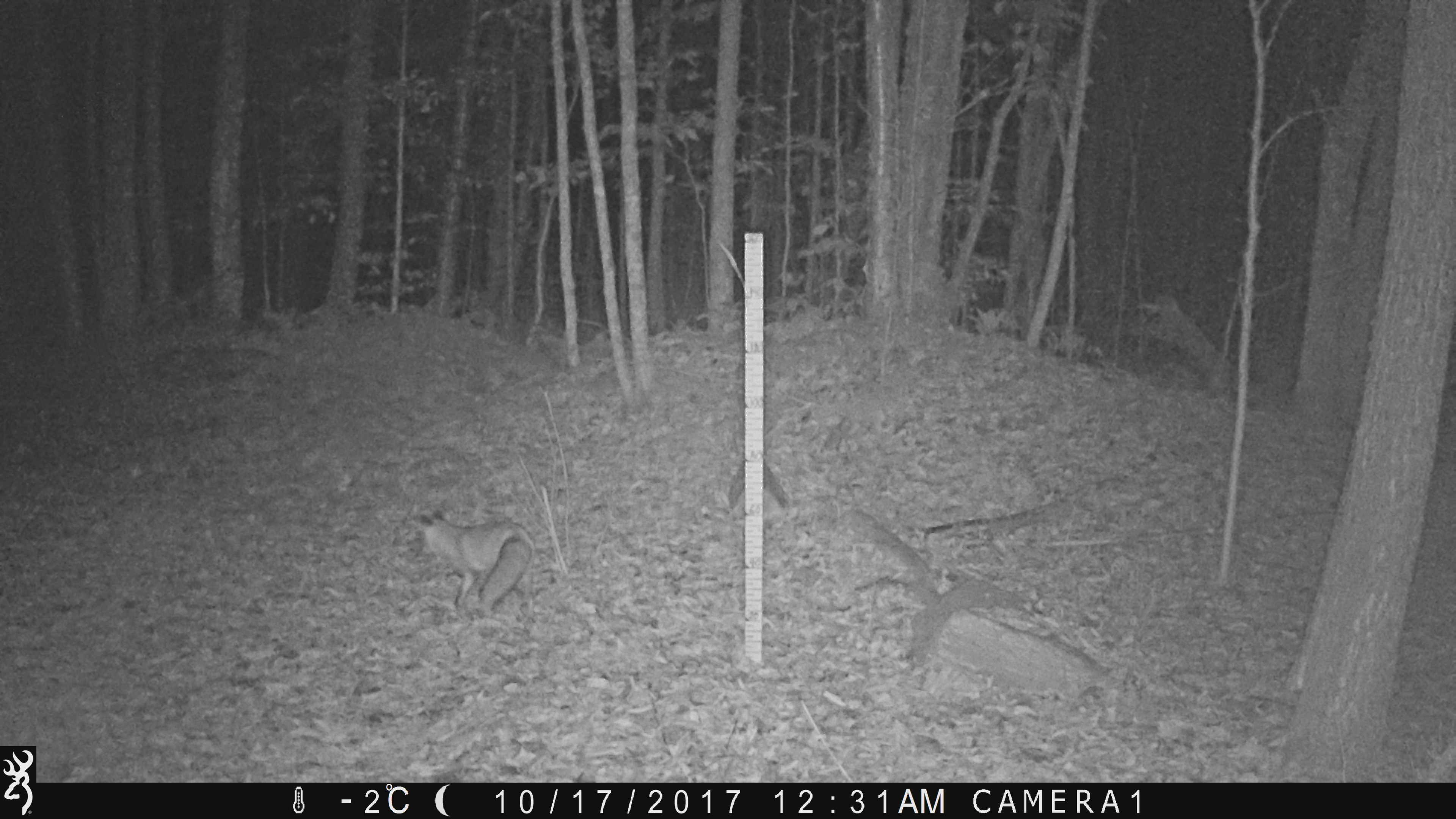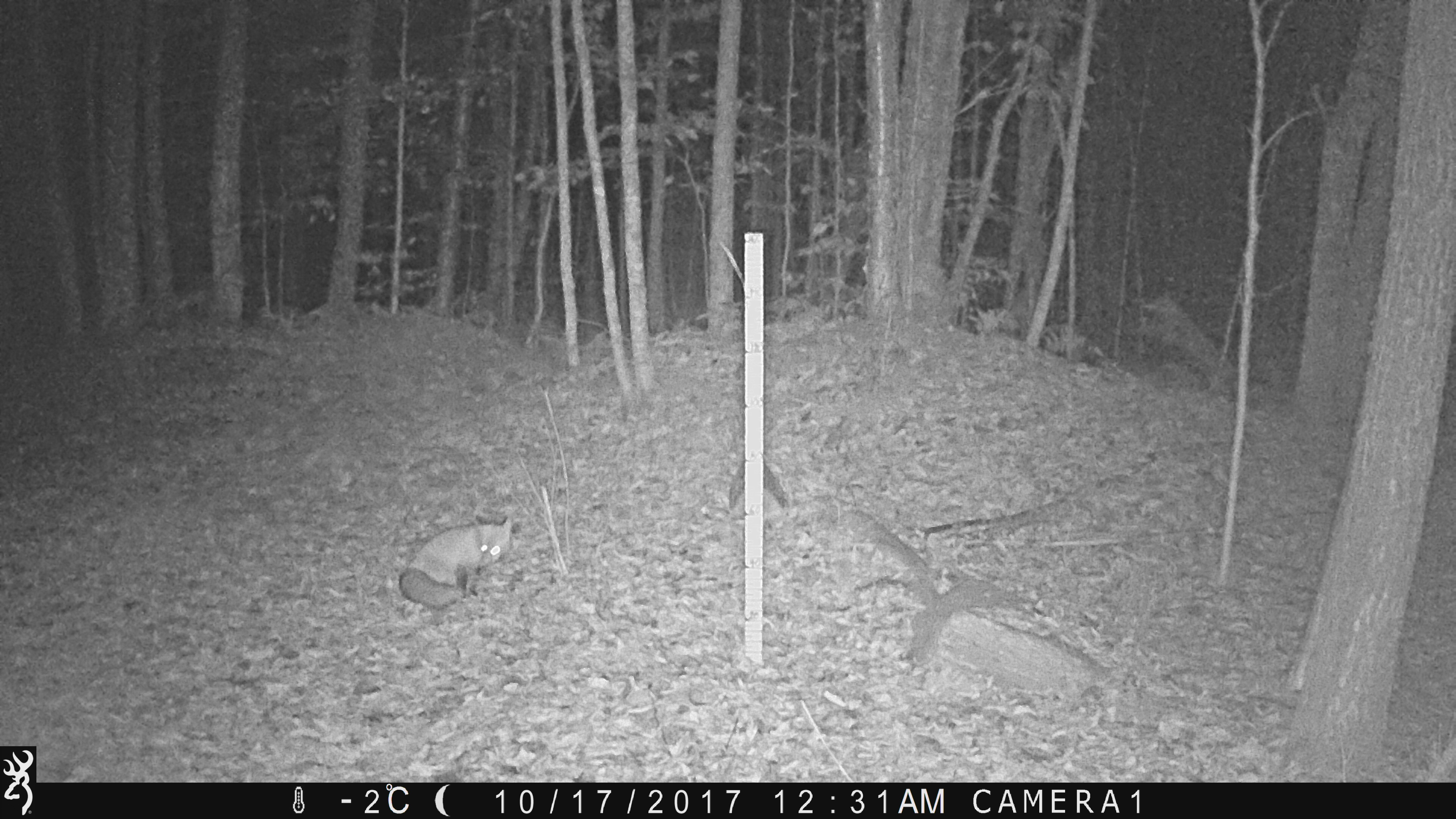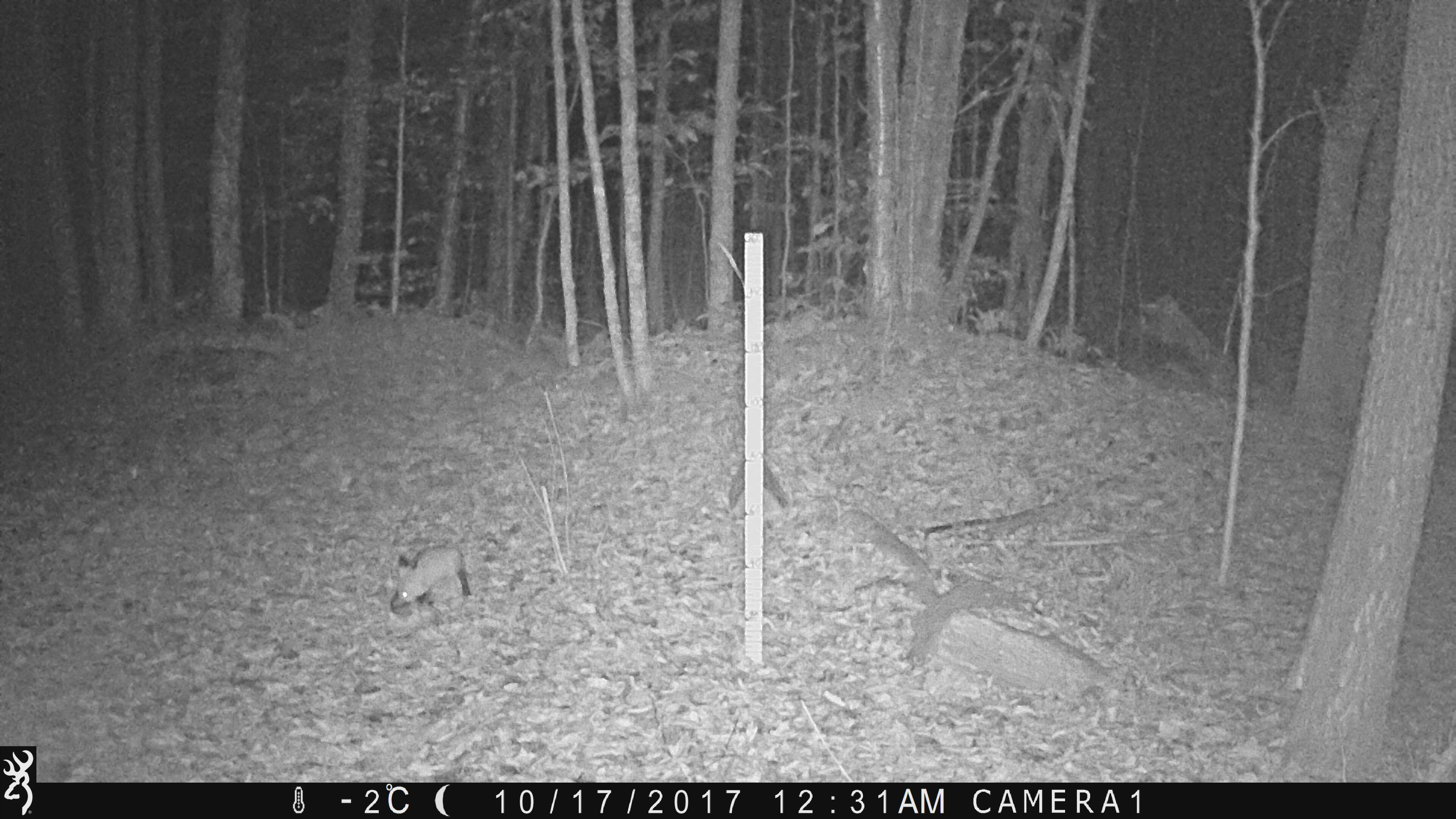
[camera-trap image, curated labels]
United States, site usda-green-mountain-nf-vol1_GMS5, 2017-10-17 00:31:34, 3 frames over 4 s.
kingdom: Animalia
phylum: Chordata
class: Mammalia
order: Carnivora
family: Canidae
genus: Vulpes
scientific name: Vulpes vulpes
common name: red fox